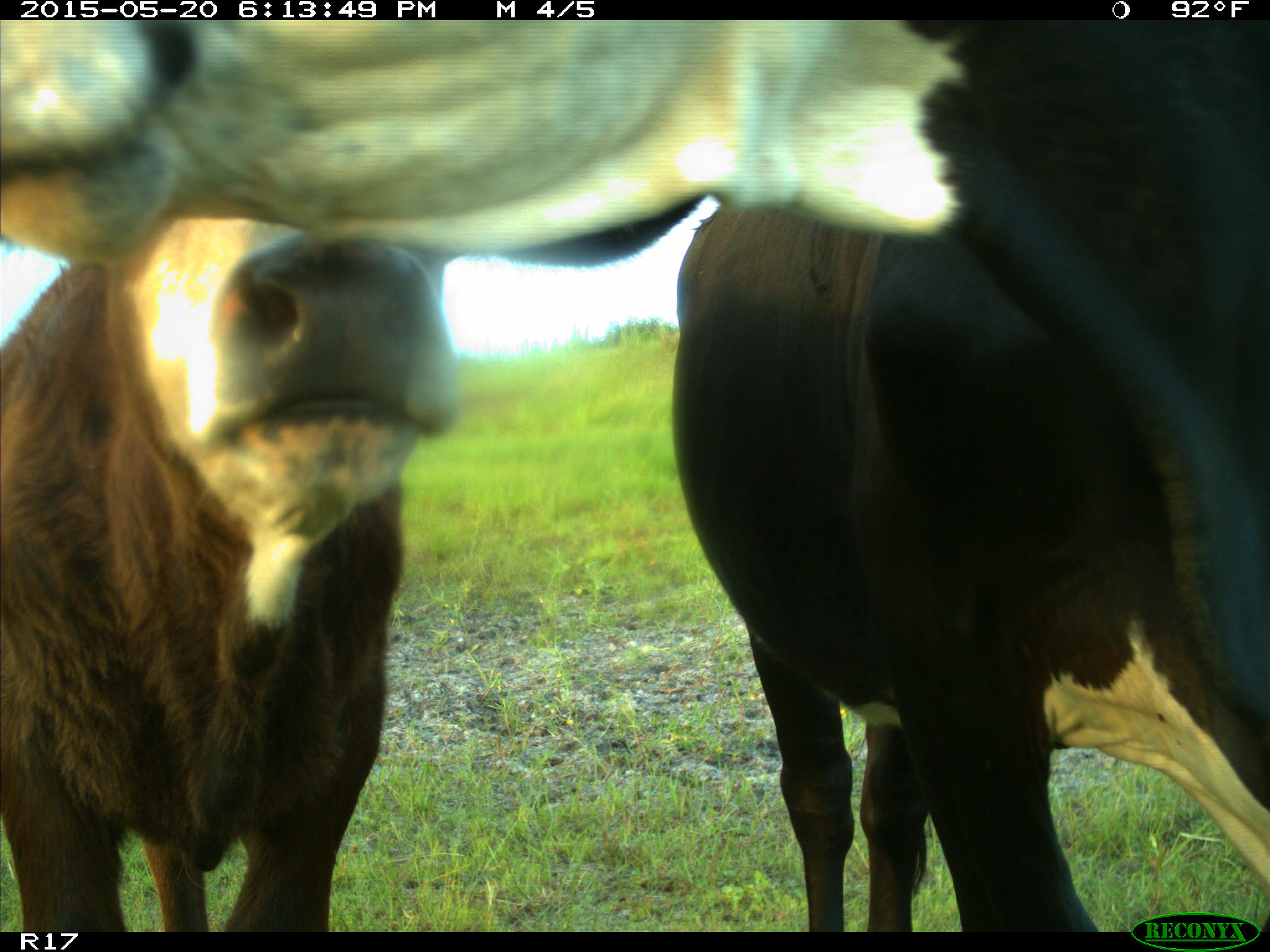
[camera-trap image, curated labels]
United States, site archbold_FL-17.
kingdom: Animalia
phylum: Chordata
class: Mammalia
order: Artiodactyla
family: Bovidae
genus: Bos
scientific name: Bos taurus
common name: domestic cow